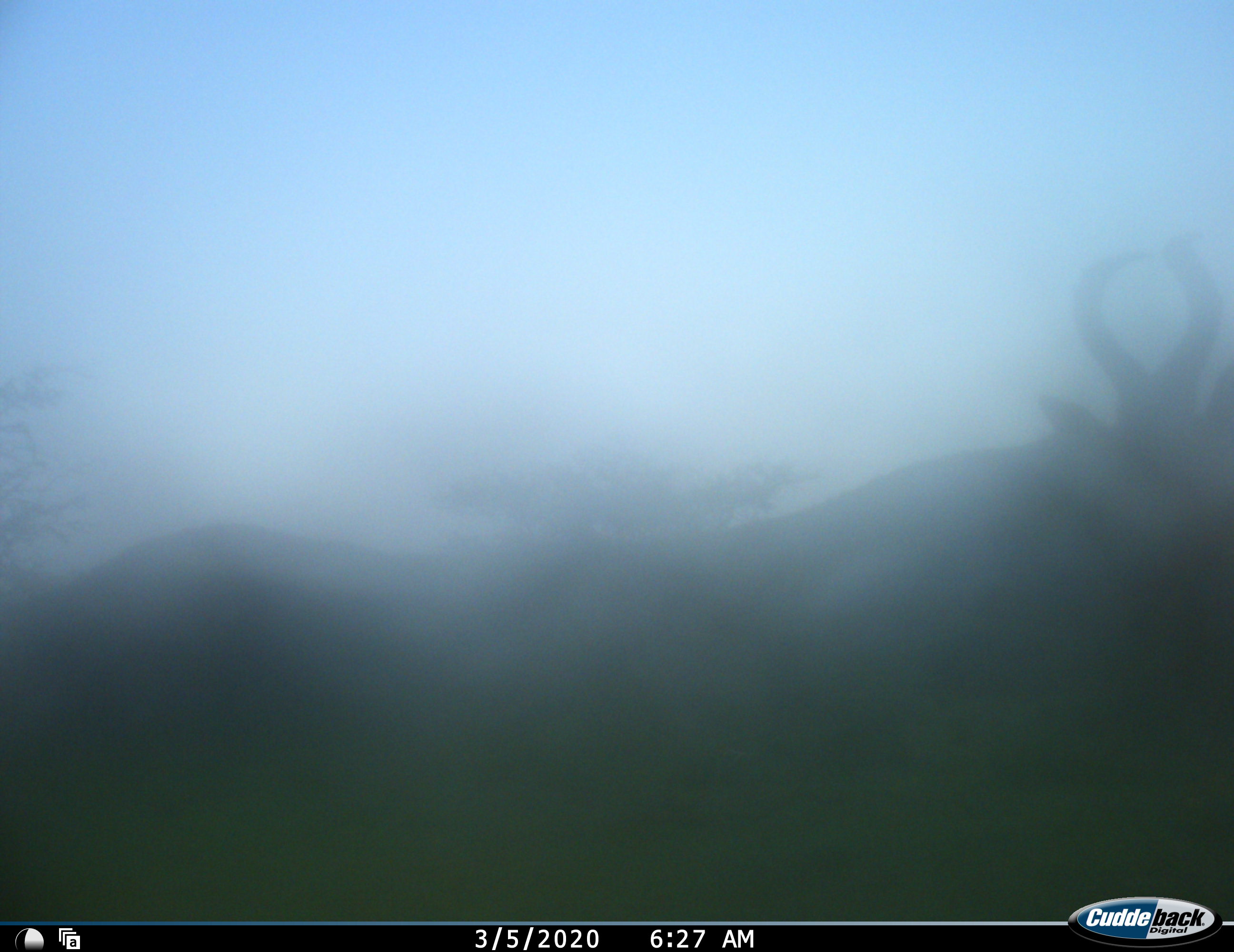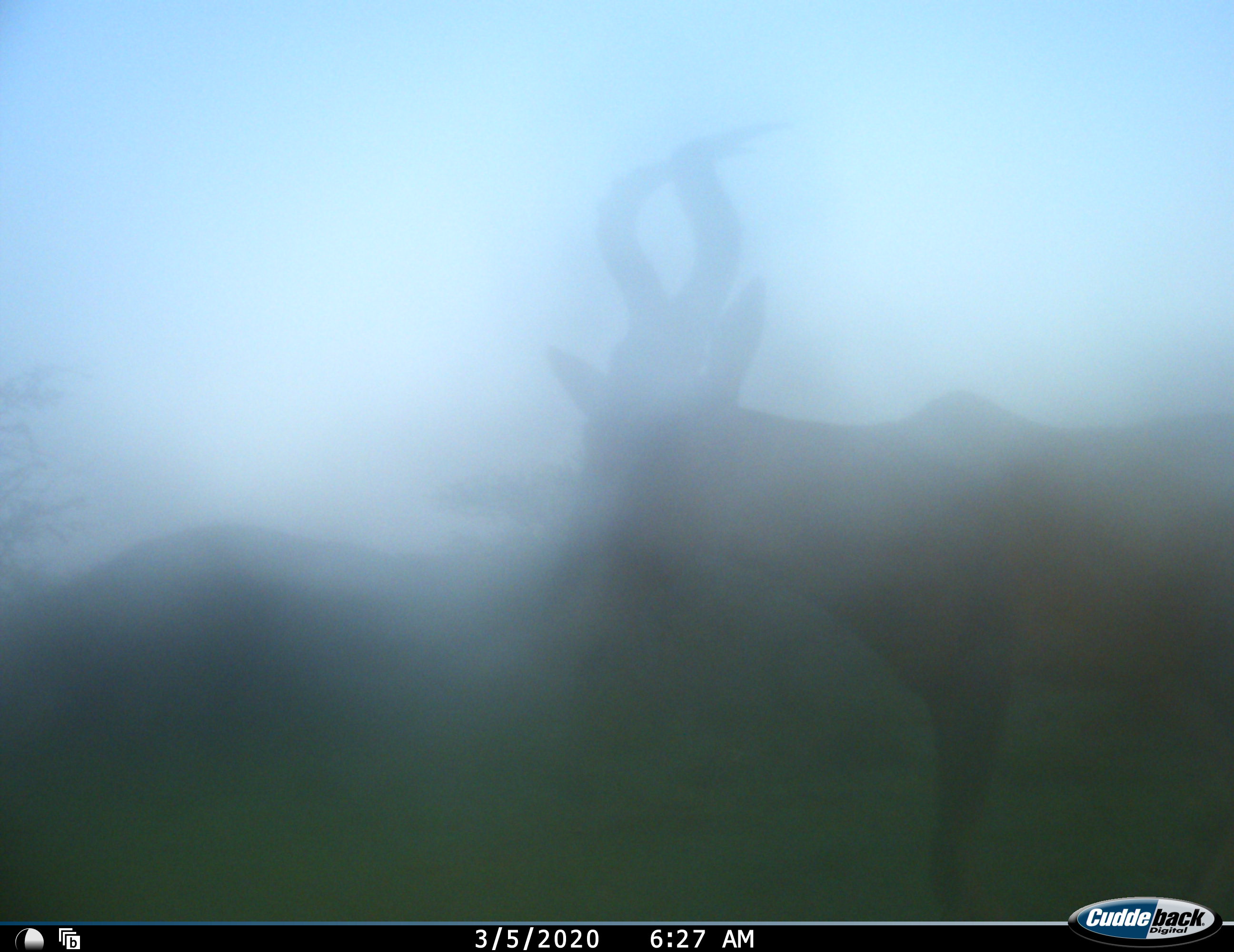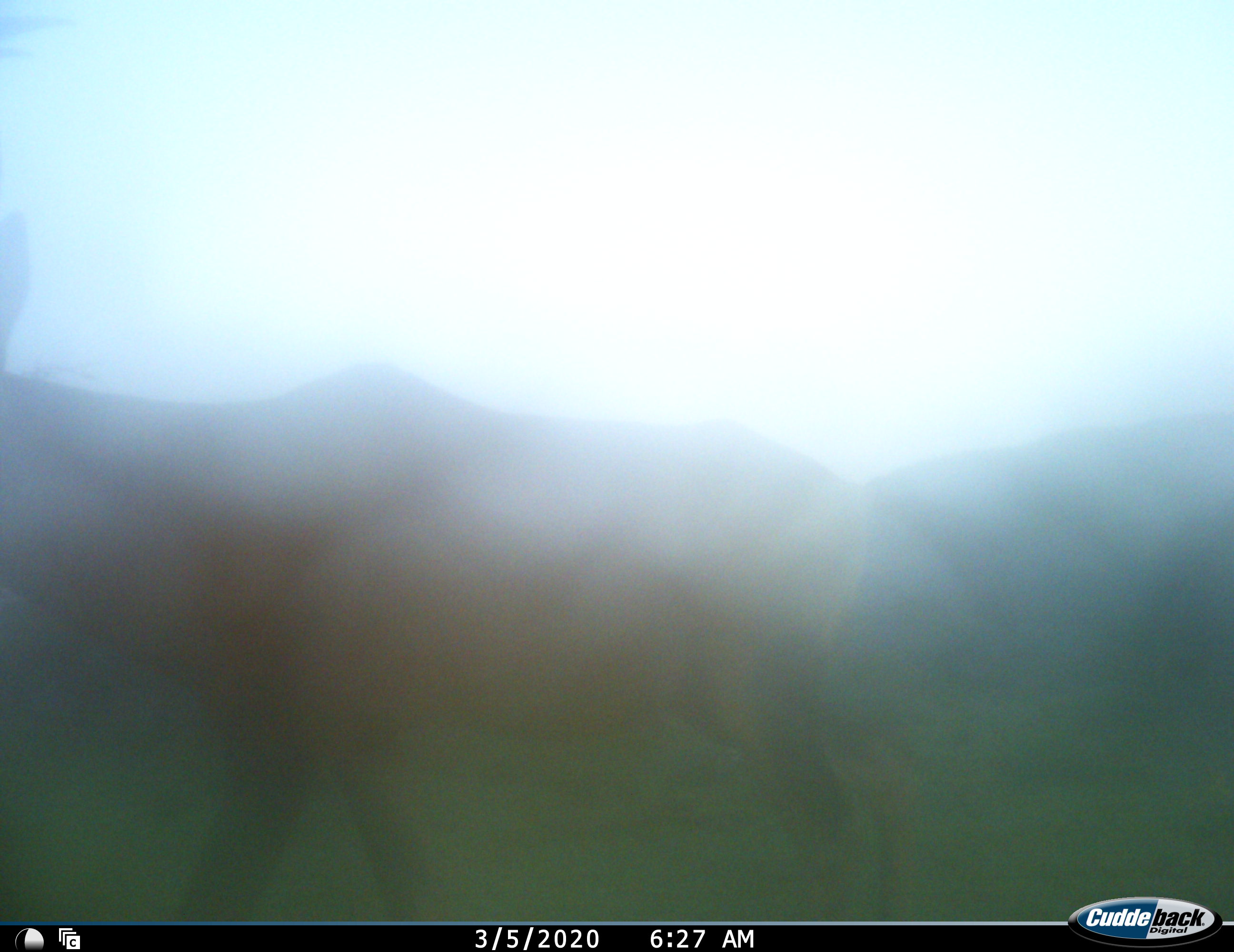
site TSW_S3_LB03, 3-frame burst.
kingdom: Animalia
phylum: Chordata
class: Mammalia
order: Artiodactyla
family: Bovidae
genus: Alcelaphus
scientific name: Alcelaphus buselaphus caama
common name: red hartebeest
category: hartebeestred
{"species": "hartebeestred (red hartebeest) (Alcelaphus buselaphus caama)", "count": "1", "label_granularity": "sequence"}